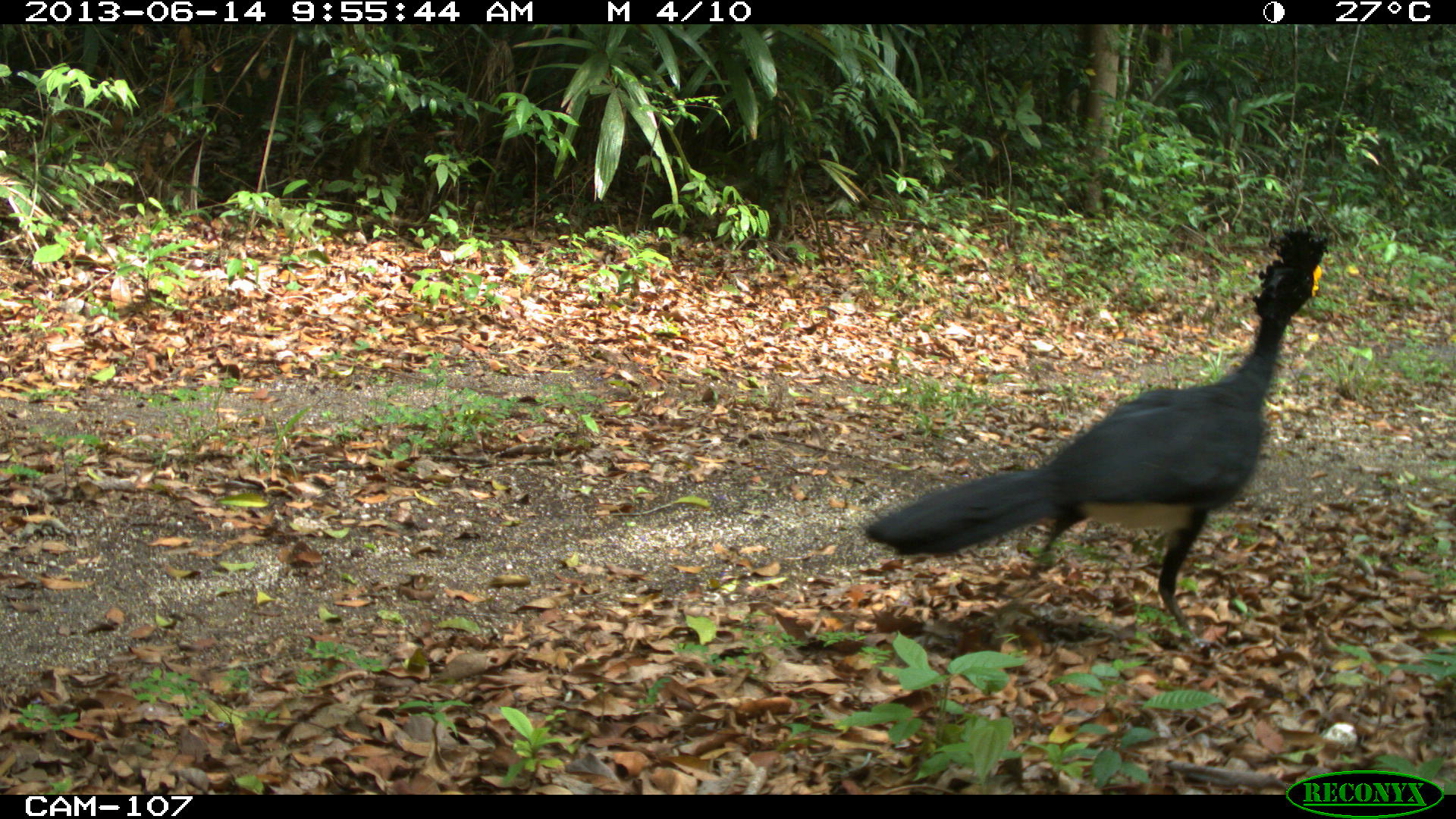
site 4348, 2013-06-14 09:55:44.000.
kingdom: Animalia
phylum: Chordata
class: Aves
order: Galliformes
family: Cracidae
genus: Crax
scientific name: Crax rubra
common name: great curassow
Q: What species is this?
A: Crax rubra (great curassow).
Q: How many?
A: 1.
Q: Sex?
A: Male.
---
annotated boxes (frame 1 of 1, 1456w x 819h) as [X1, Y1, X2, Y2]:
crax rubra: [861, 223, 1333, 659]